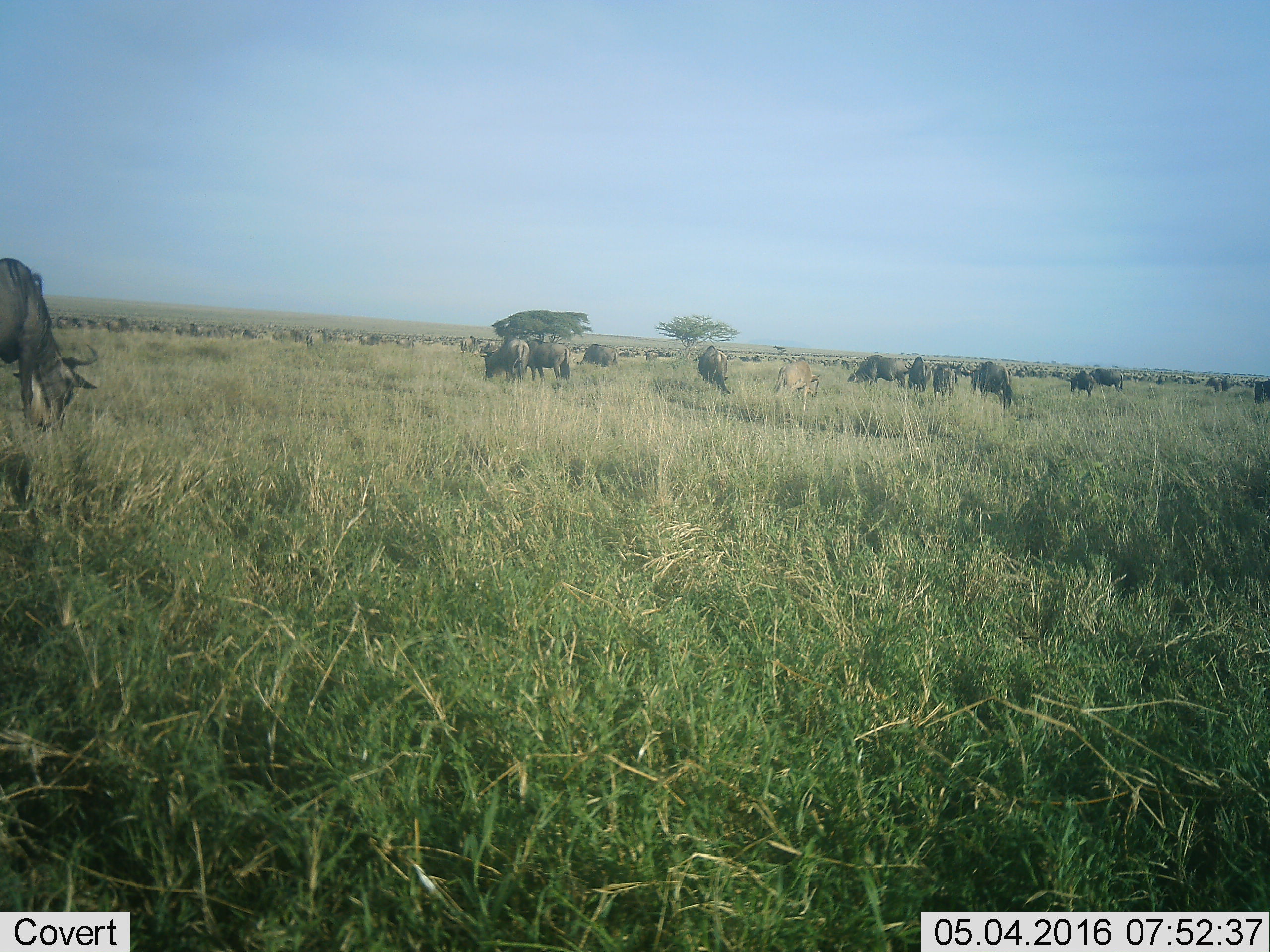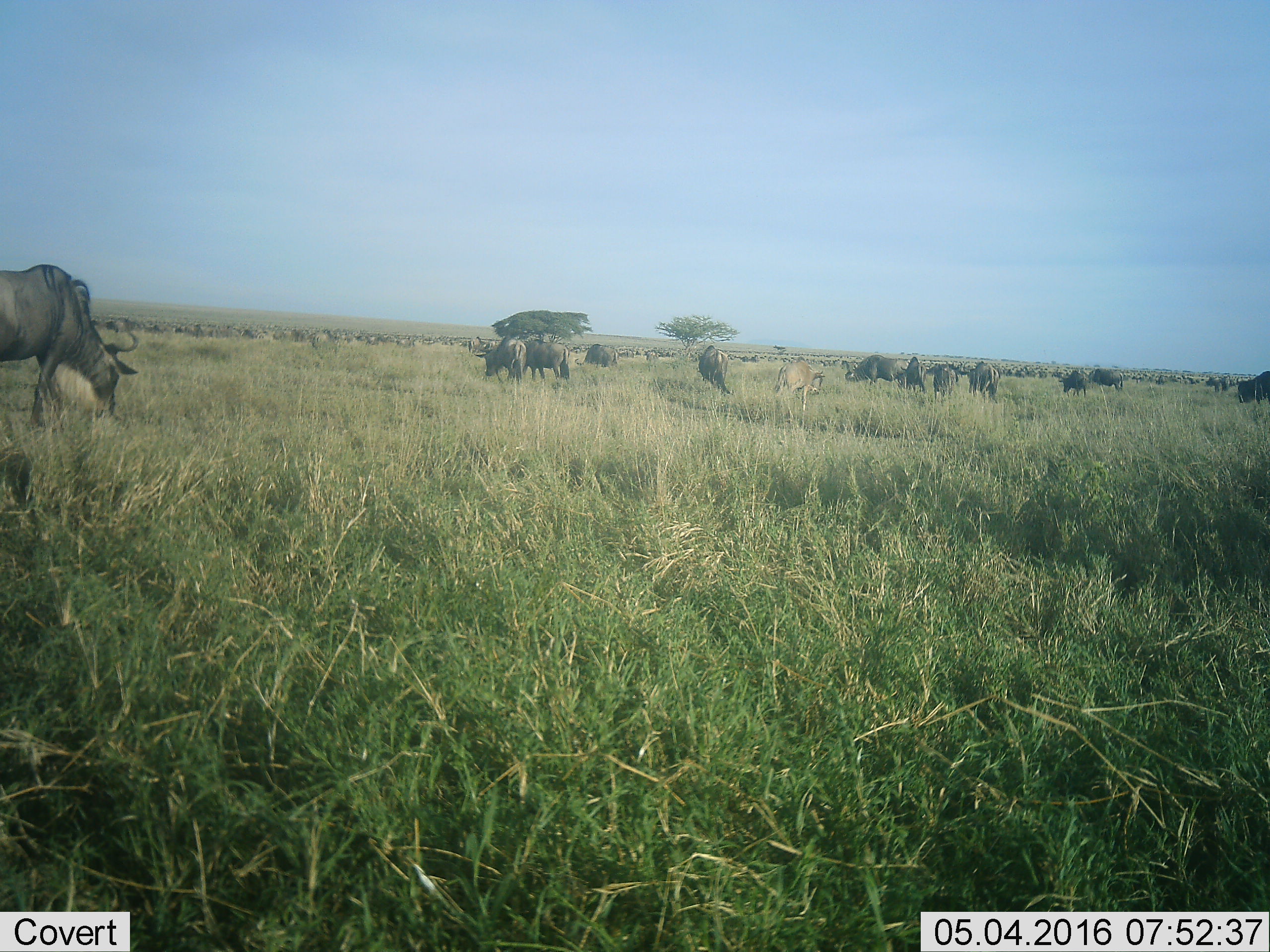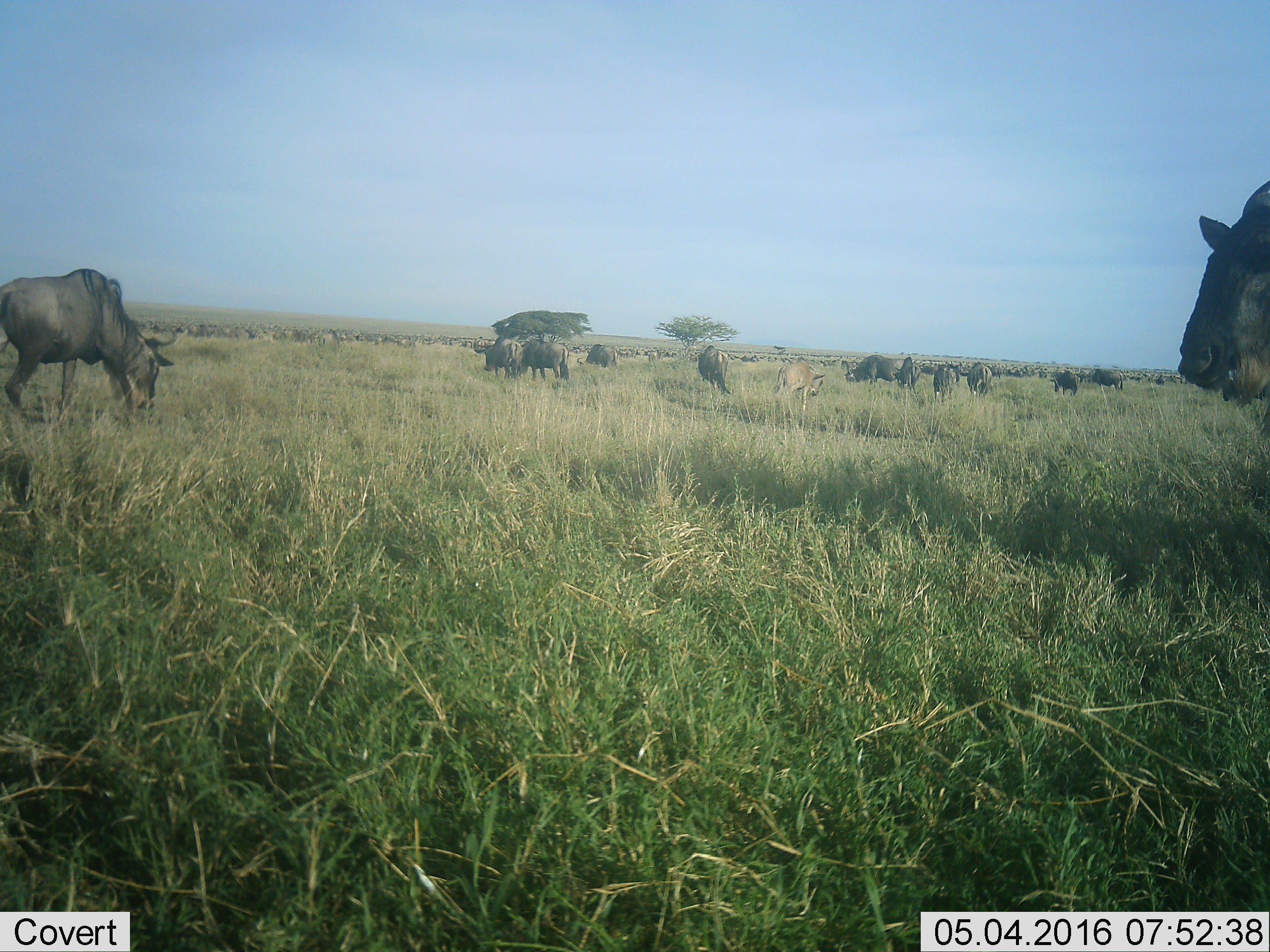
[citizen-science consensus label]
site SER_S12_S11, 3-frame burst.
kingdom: Animalia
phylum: Chordata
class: Mammalia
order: Artiodactyla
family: Bovidae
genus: Connochaetes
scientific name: Connochaetes taurinus taurinus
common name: blue wildebeest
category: wildebeestblue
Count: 51+.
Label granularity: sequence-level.